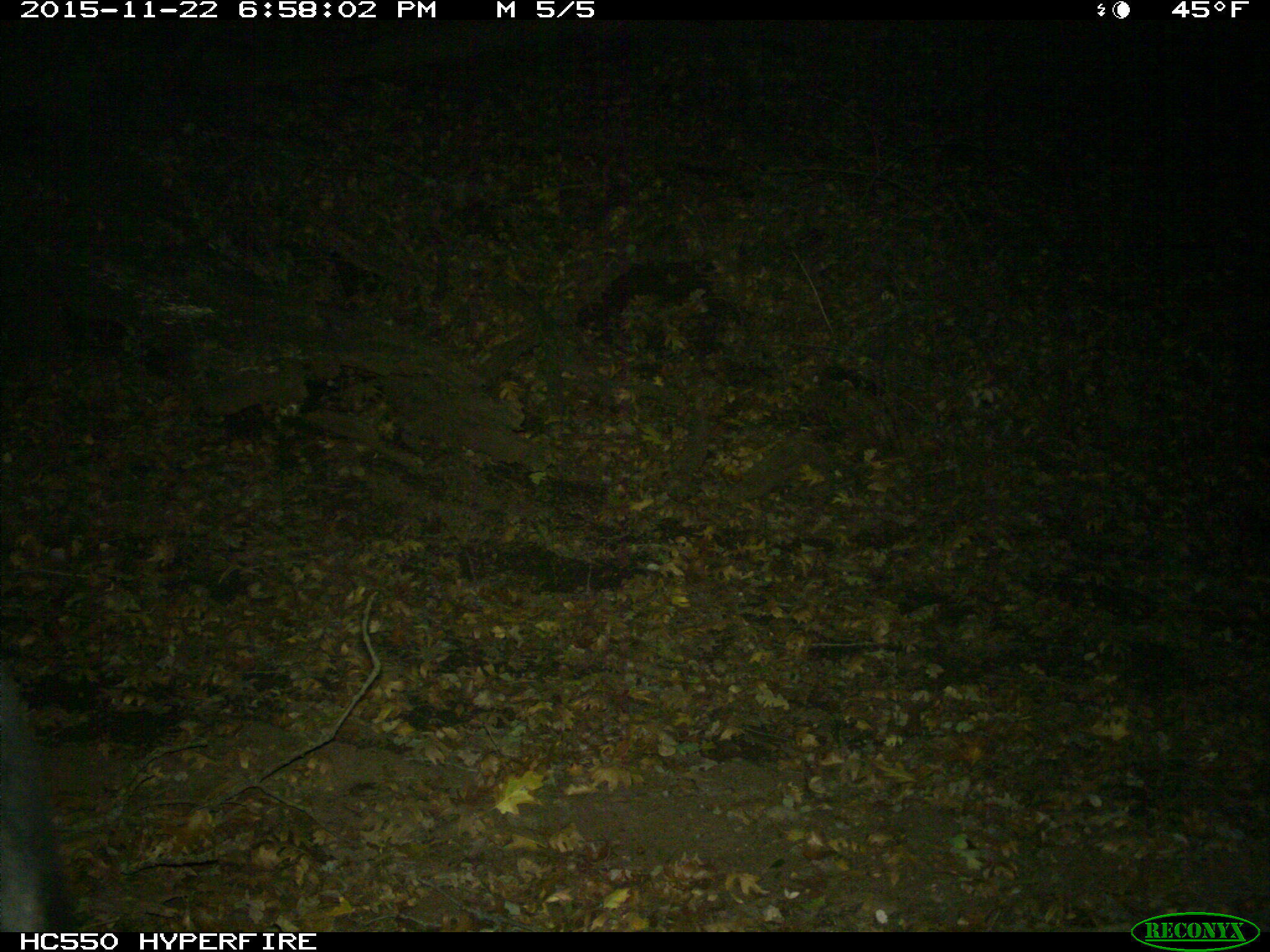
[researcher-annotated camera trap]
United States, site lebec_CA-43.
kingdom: Animalia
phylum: Chordata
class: Mammalia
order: Artiodactyla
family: Suidae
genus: Sus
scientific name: Sus scrofa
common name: wild boar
Sus scrofa (wild boar).